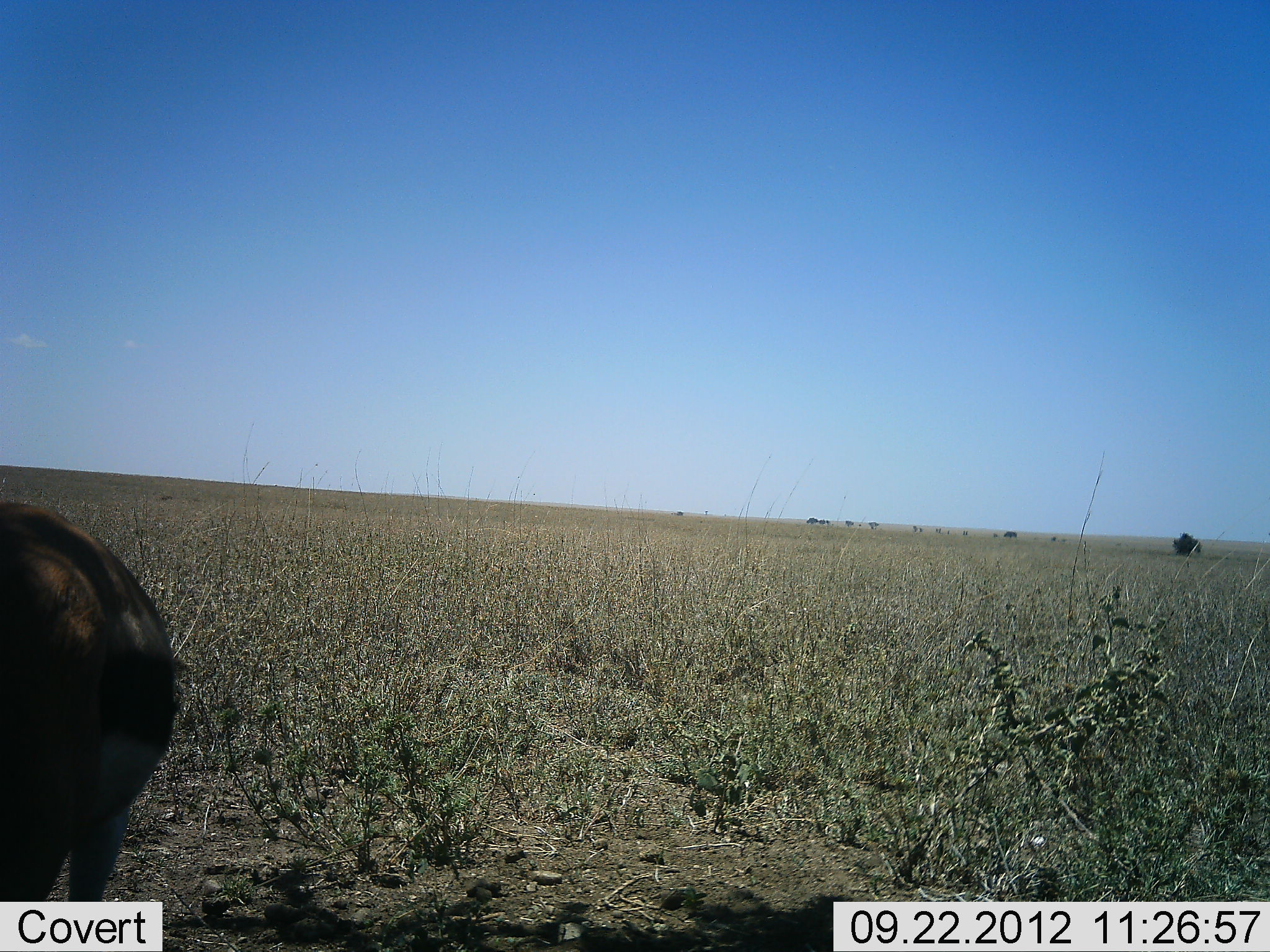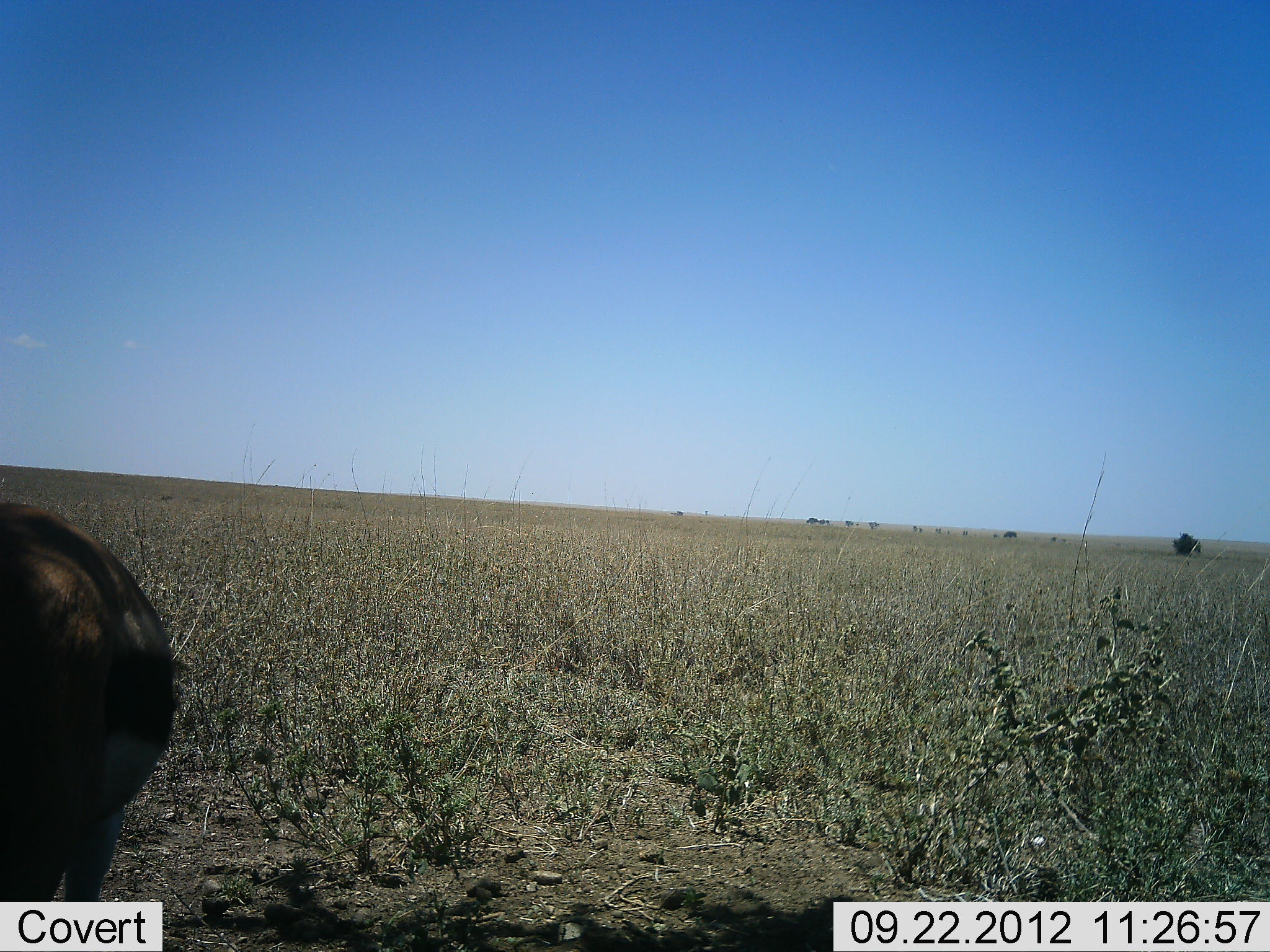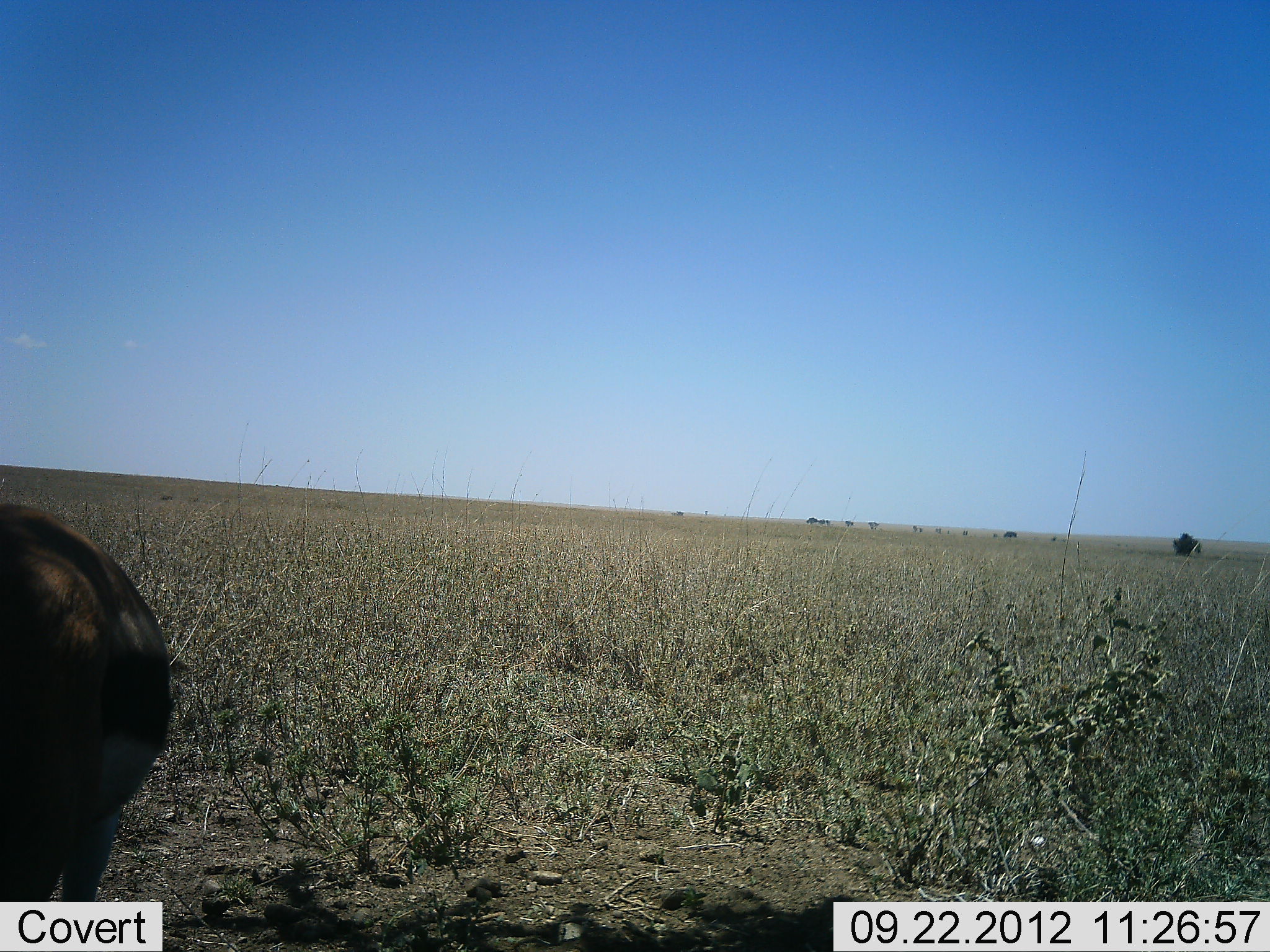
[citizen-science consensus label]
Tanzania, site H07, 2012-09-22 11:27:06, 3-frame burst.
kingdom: Animalia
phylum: Chordata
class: Mammalia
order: Artiodactyla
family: Bovidae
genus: Eudorcas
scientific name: Eudorcas thomsonii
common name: thomson's gazelle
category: gazellethomsons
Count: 1.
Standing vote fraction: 80%.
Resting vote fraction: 0%.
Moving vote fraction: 0%.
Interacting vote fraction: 0%.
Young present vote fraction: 0%.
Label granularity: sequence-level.